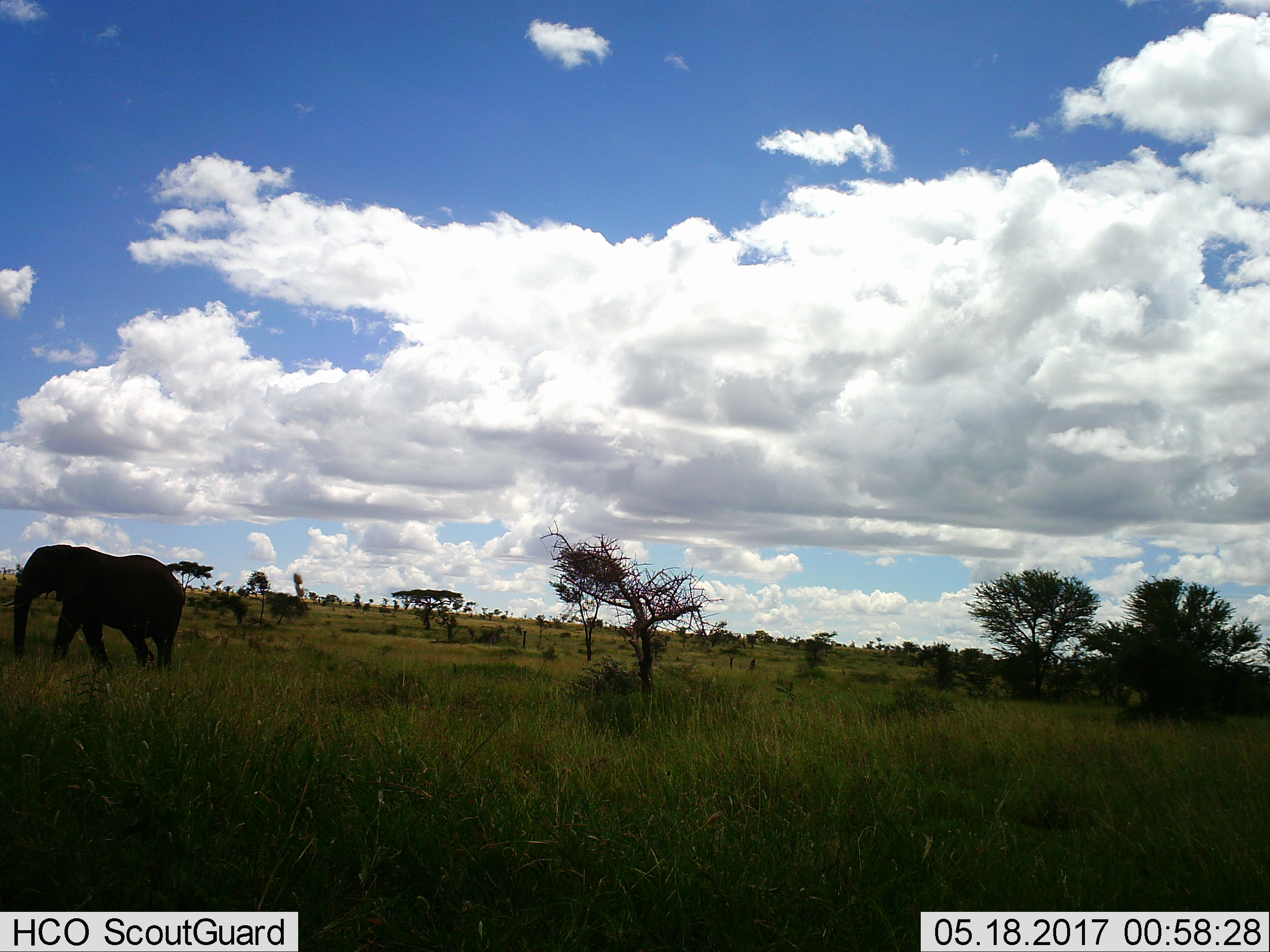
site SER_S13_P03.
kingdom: Animalia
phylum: Chordata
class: Mammalia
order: Proboscidea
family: Elephantidae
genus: Loxodonta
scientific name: Loxodonta africana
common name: african bush elephant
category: elephant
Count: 1.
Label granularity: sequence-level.